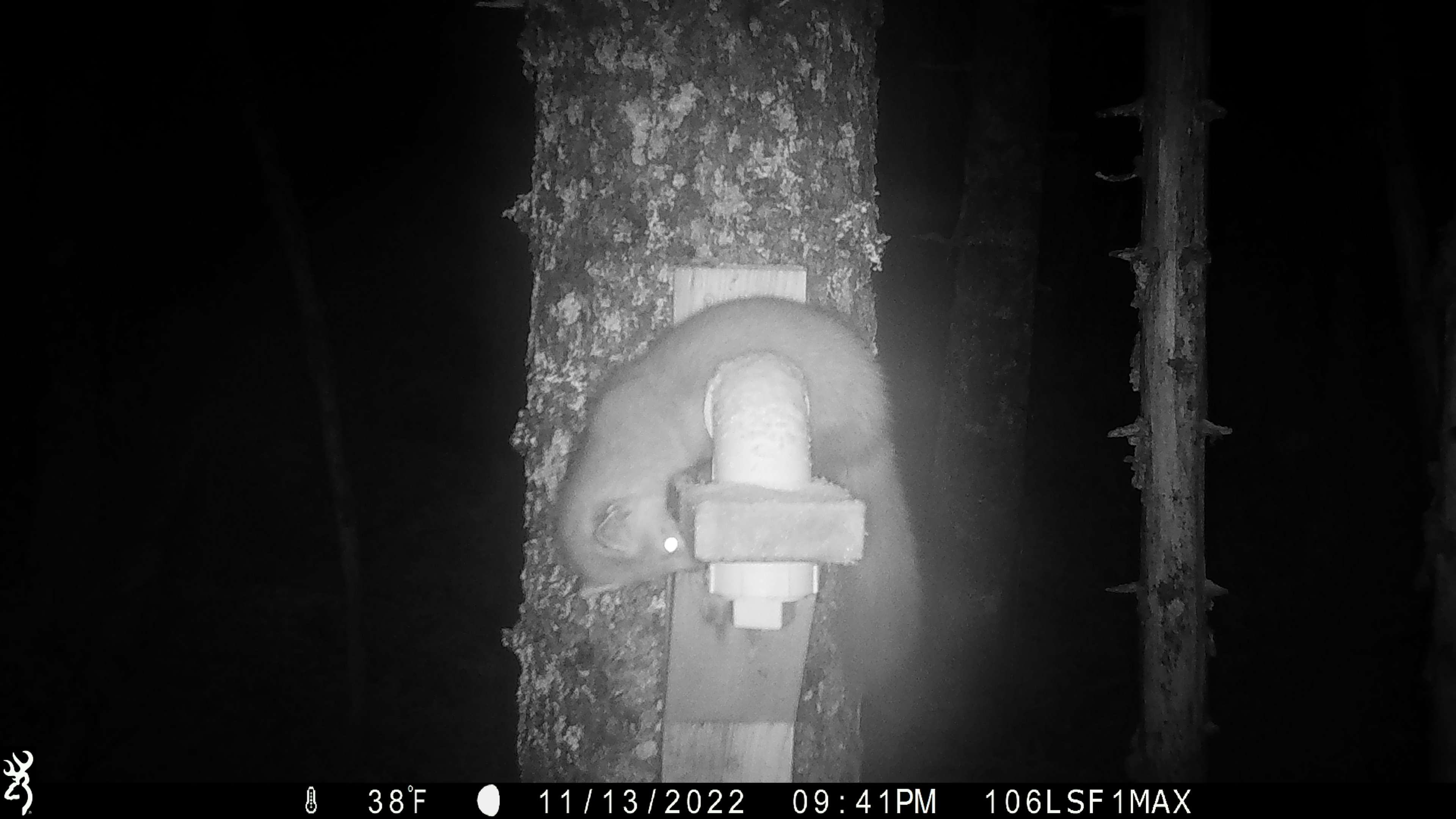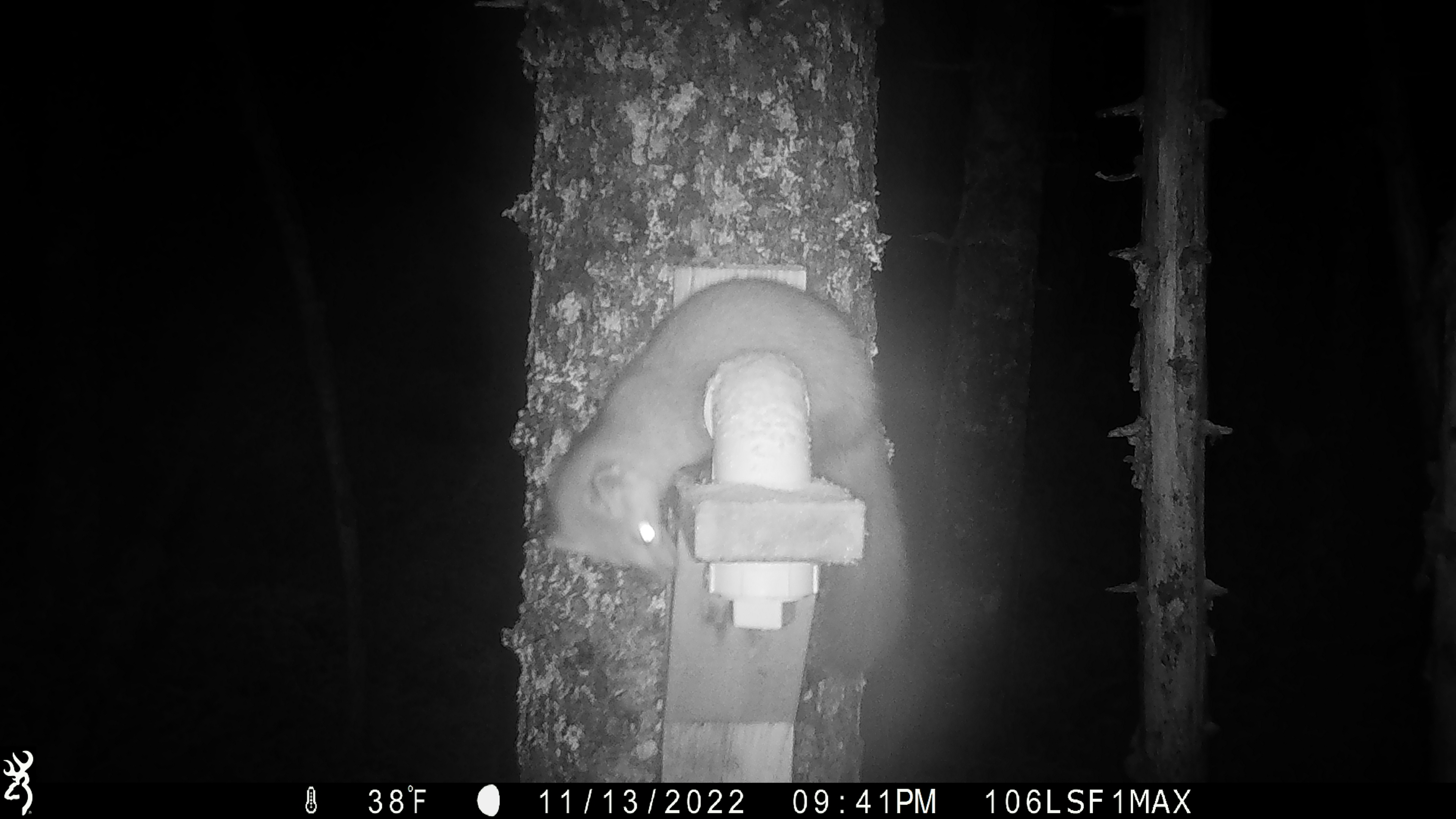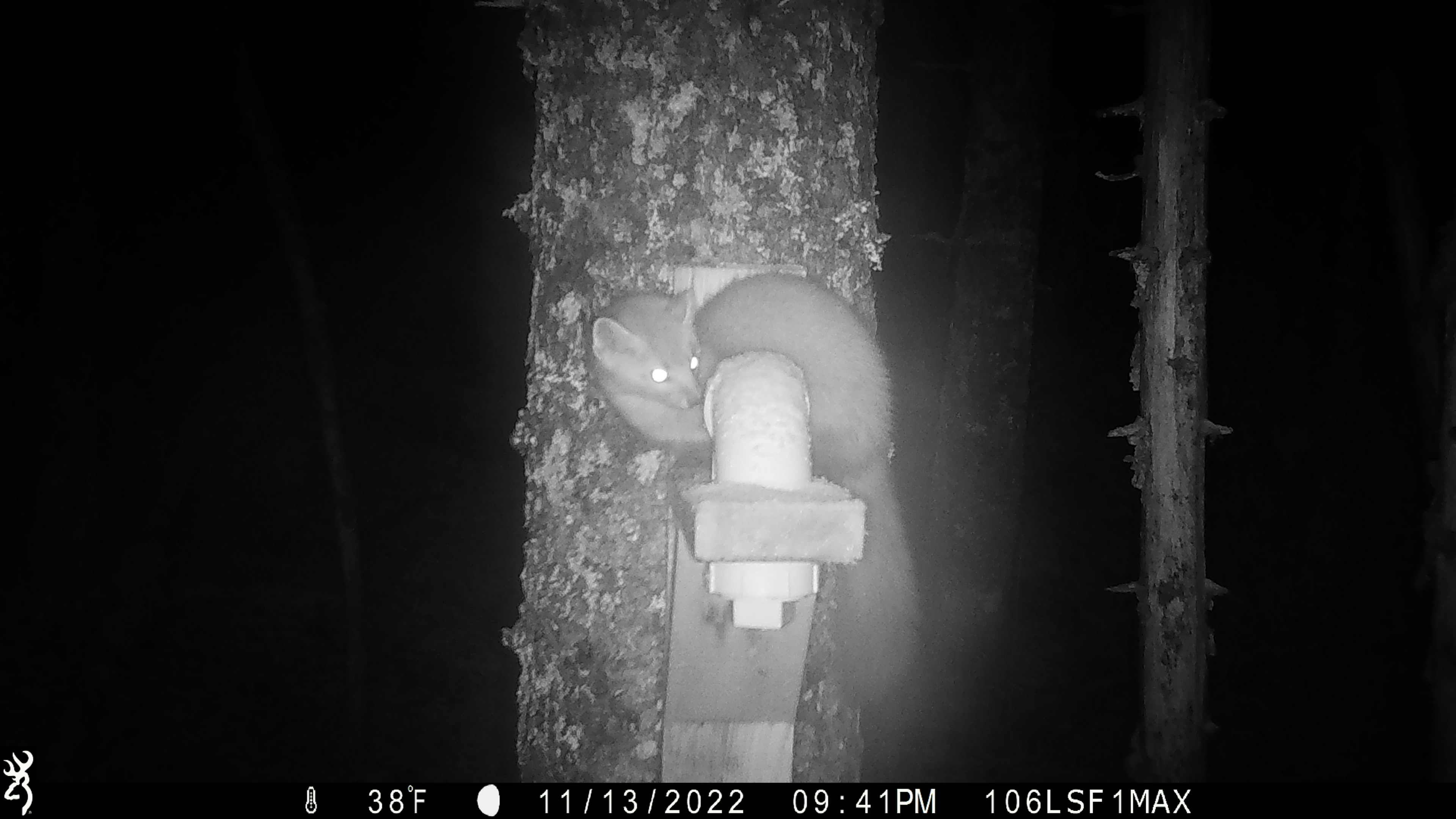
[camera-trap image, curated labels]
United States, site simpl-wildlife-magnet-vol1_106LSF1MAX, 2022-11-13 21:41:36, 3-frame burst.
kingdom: Animalia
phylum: Chordata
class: Mammalia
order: Carnivora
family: Mustelidae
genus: Martes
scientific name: Martes americana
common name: american marten